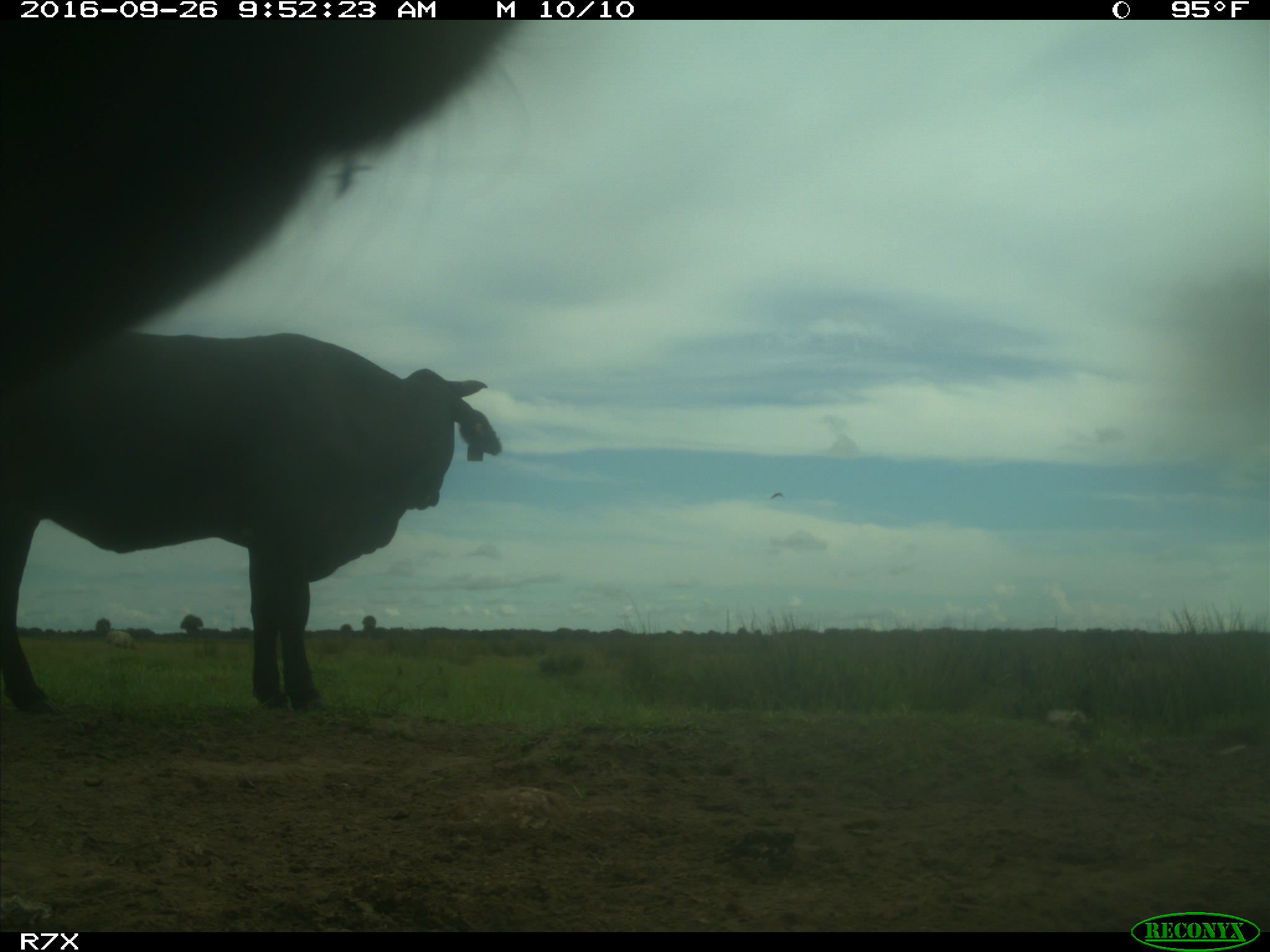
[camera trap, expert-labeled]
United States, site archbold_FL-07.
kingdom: Animalia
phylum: Chordata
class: Mammalia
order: Artiodactyla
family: Bovidae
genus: Bos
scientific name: Bos taurus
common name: domestic cow